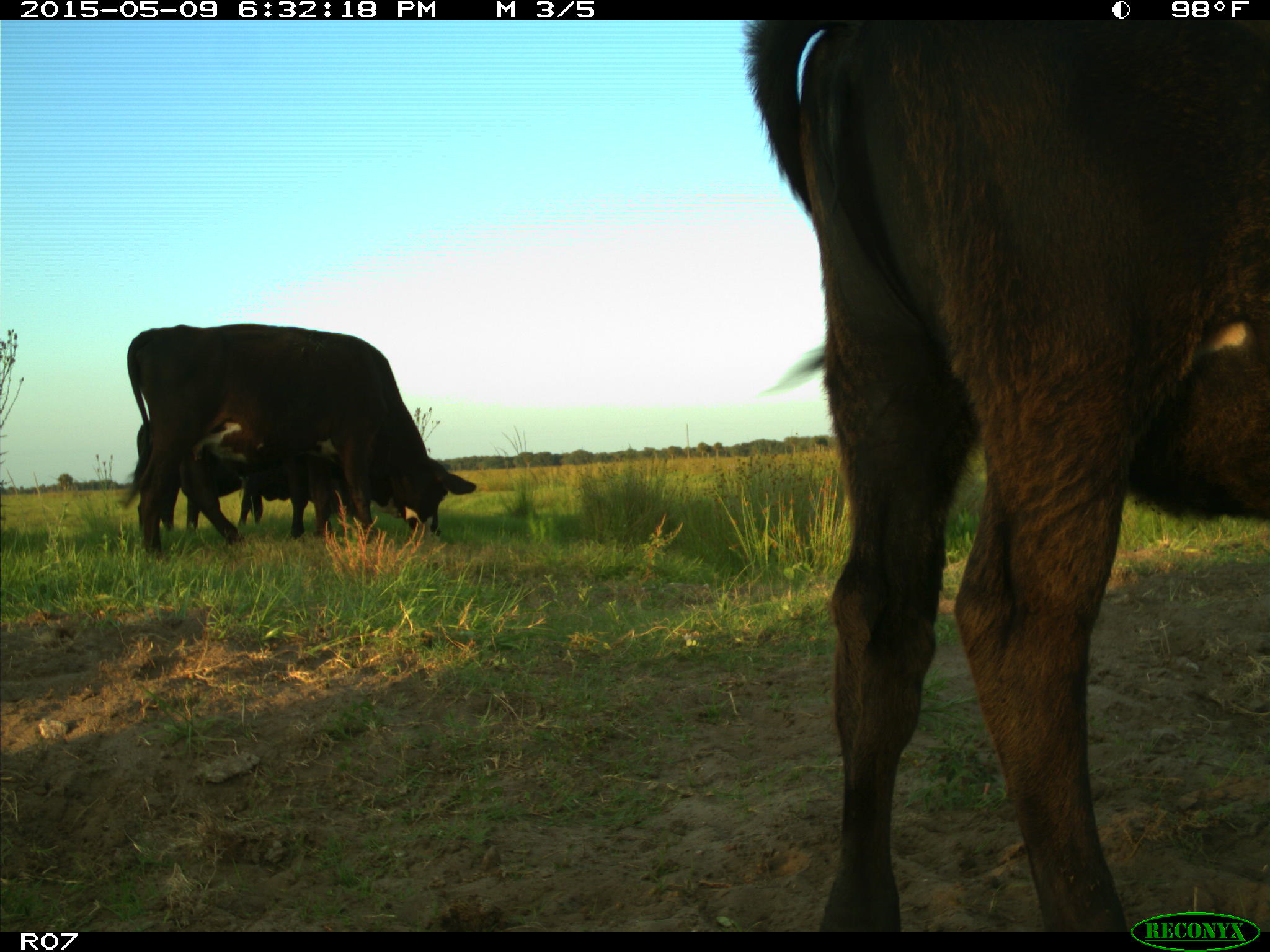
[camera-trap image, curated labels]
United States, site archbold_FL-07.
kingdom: Animalia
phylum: Chordata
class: Mammalia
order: Artiodactyla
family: Bovidae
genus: Bos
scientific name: Bos taurus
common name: domestic cow